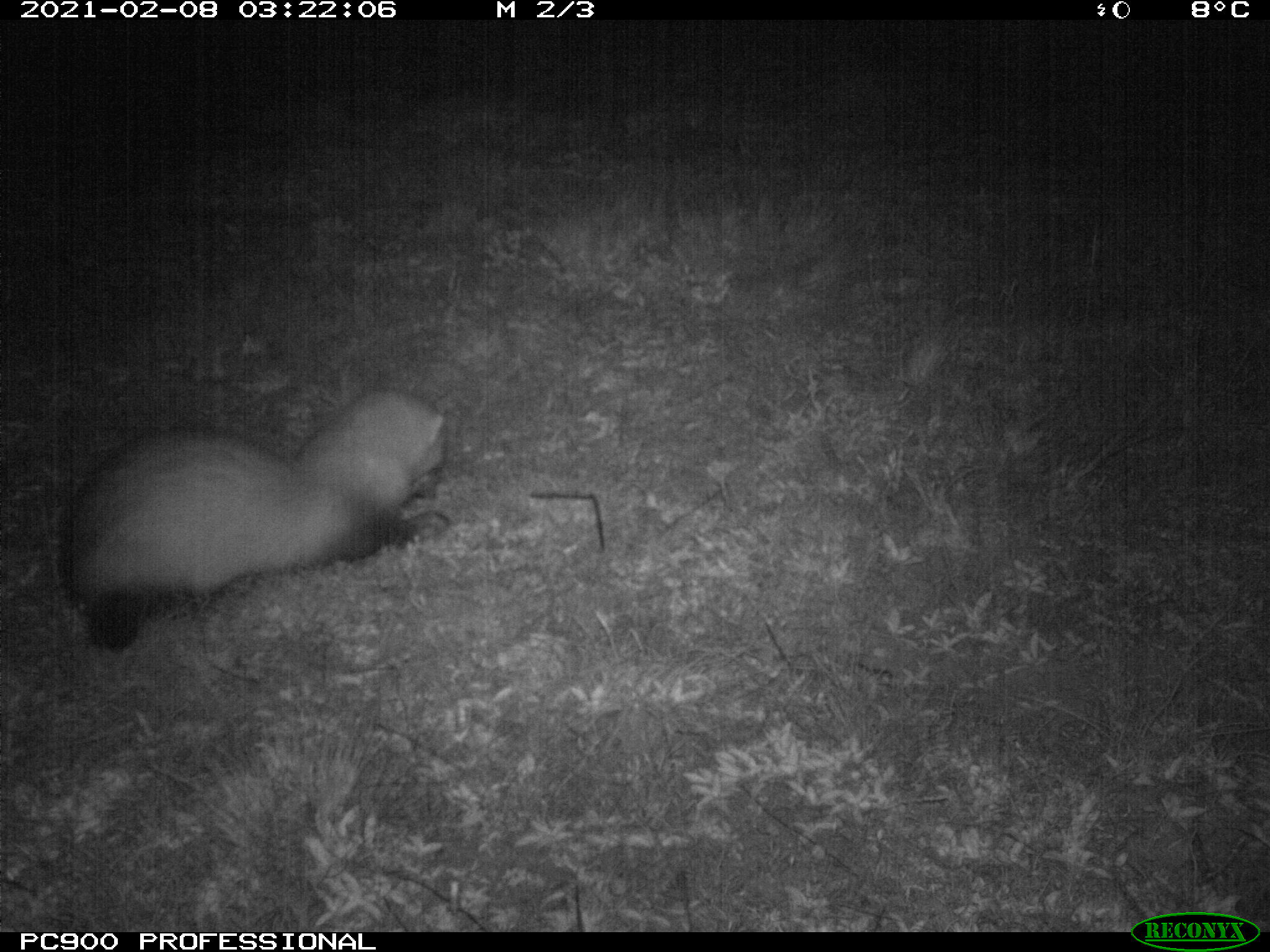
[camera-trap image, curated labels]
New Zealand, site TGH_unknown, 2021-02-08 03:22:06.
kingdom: Animalia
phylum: Chordata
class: Mammalia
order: Carnivora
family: Mustelidae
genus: Mustela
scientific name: Mustela furo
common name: ferret